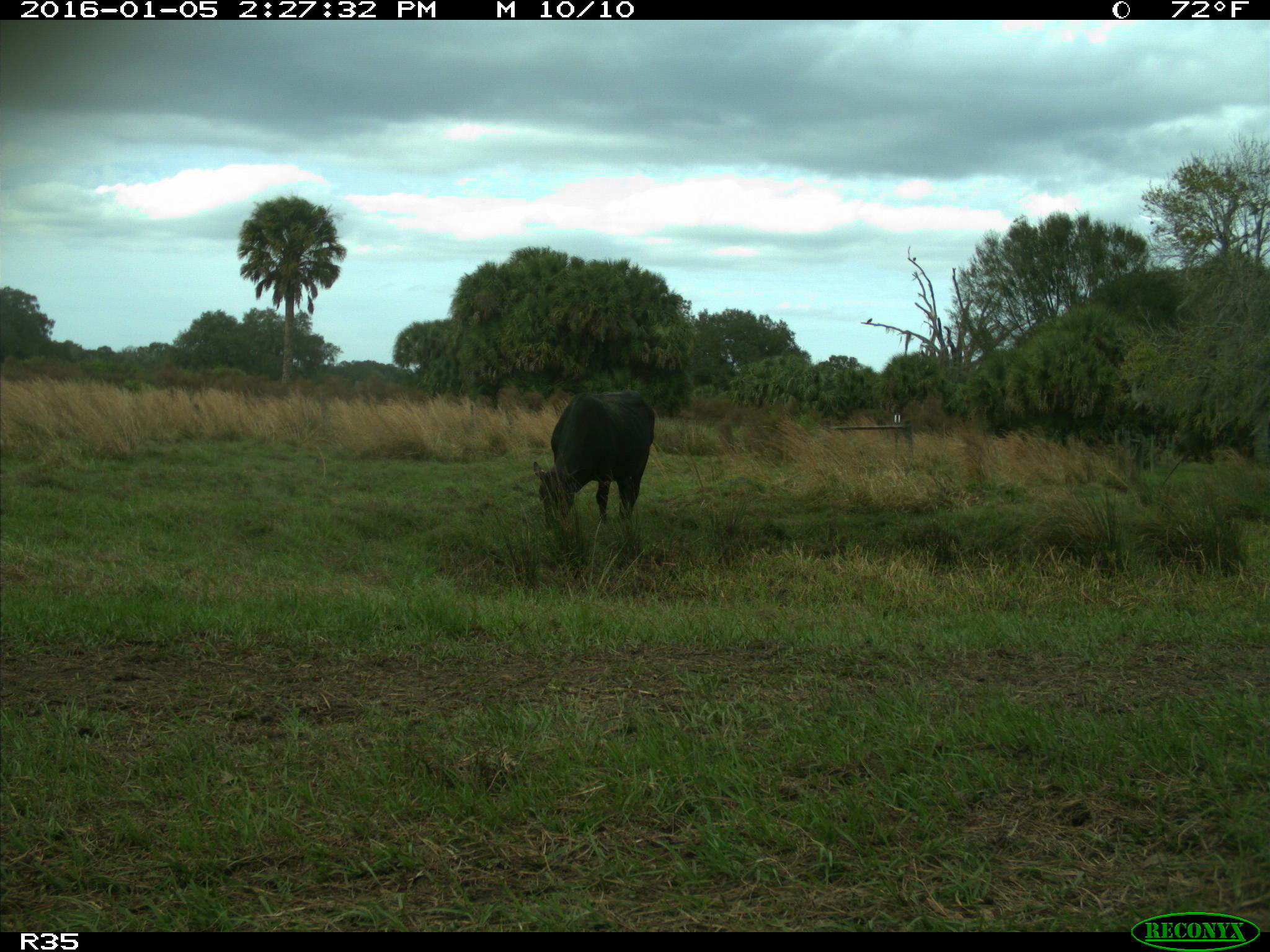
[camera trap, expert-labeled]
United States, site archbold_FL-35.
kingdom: Animalia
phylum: Chordata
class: Mammalia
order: Artiodactyla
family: Bovidae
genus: Bos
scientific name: Bos taurus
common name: domestic cow